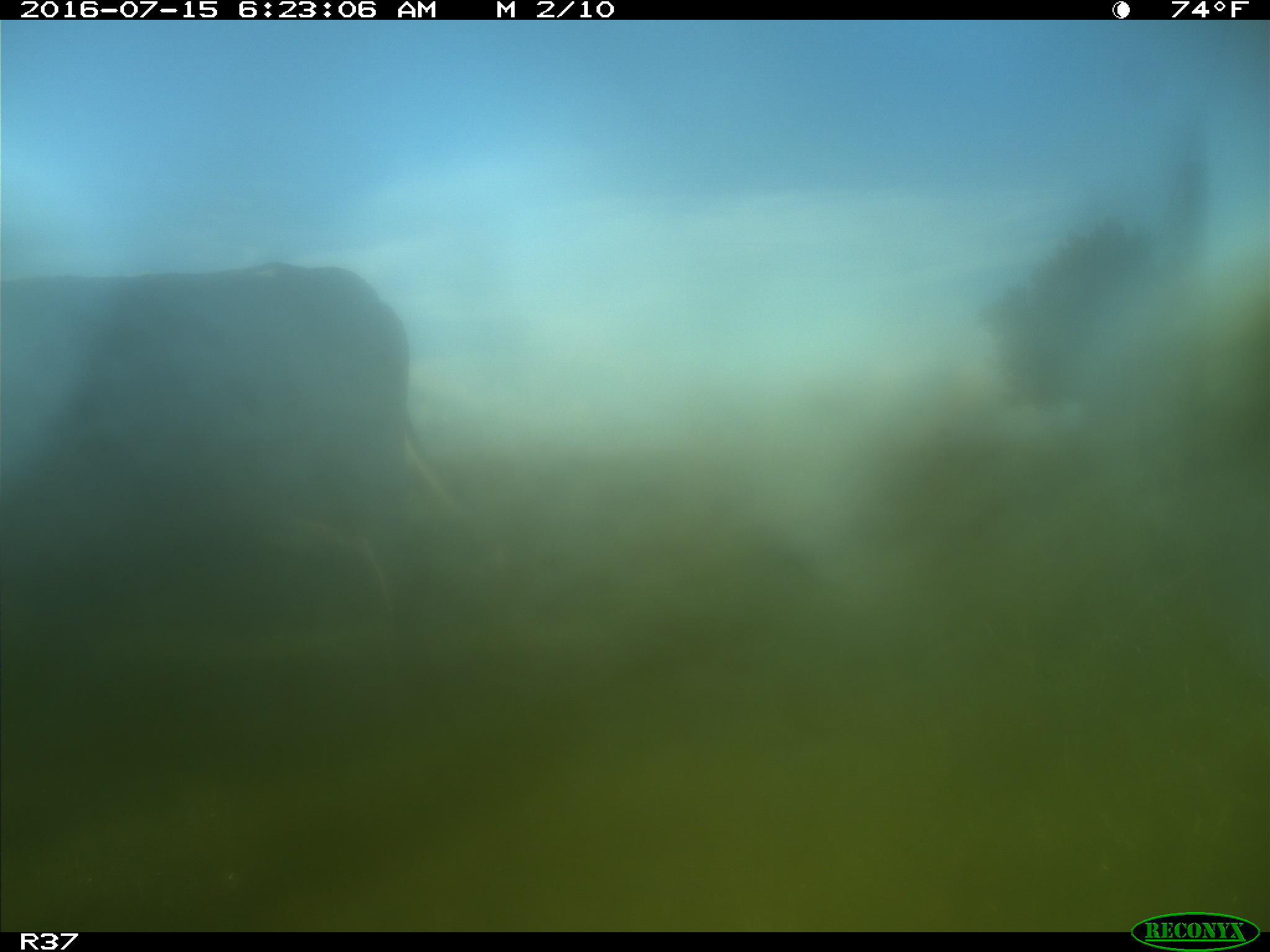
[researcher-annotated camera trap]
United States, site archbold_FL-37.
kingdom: Animalia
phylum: Chordata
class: Mammalia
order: Artiodactyla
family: Bovidae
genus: Bos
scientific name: Bos taurus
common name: domestic cow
Bos taurus (domestic cow).